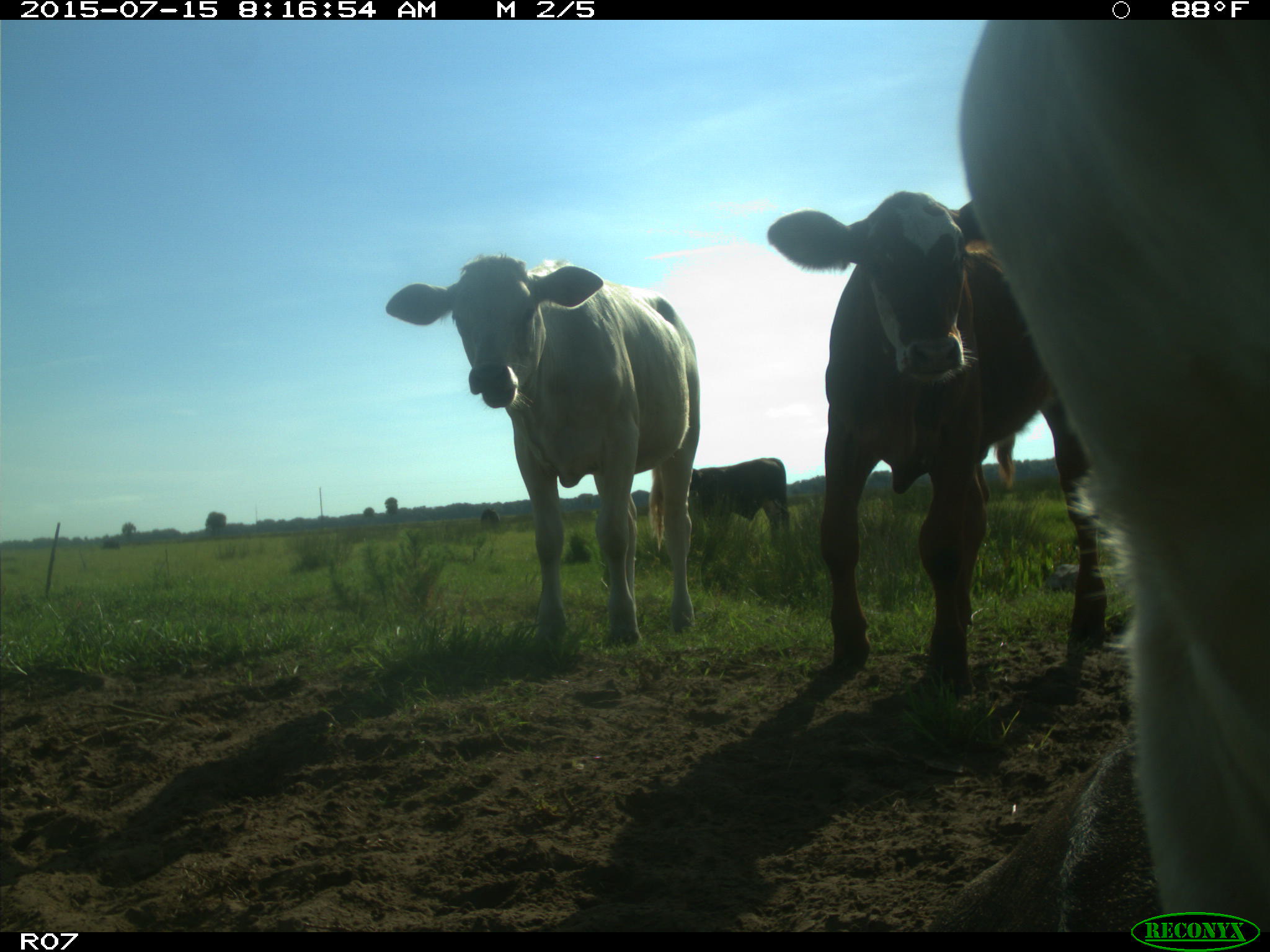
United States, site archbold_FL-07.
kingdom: Animalia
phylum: Chordata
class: Mammalia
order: Artiodactyla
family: Bovidae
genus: Bos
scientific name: Bos taurus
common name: domestic cow